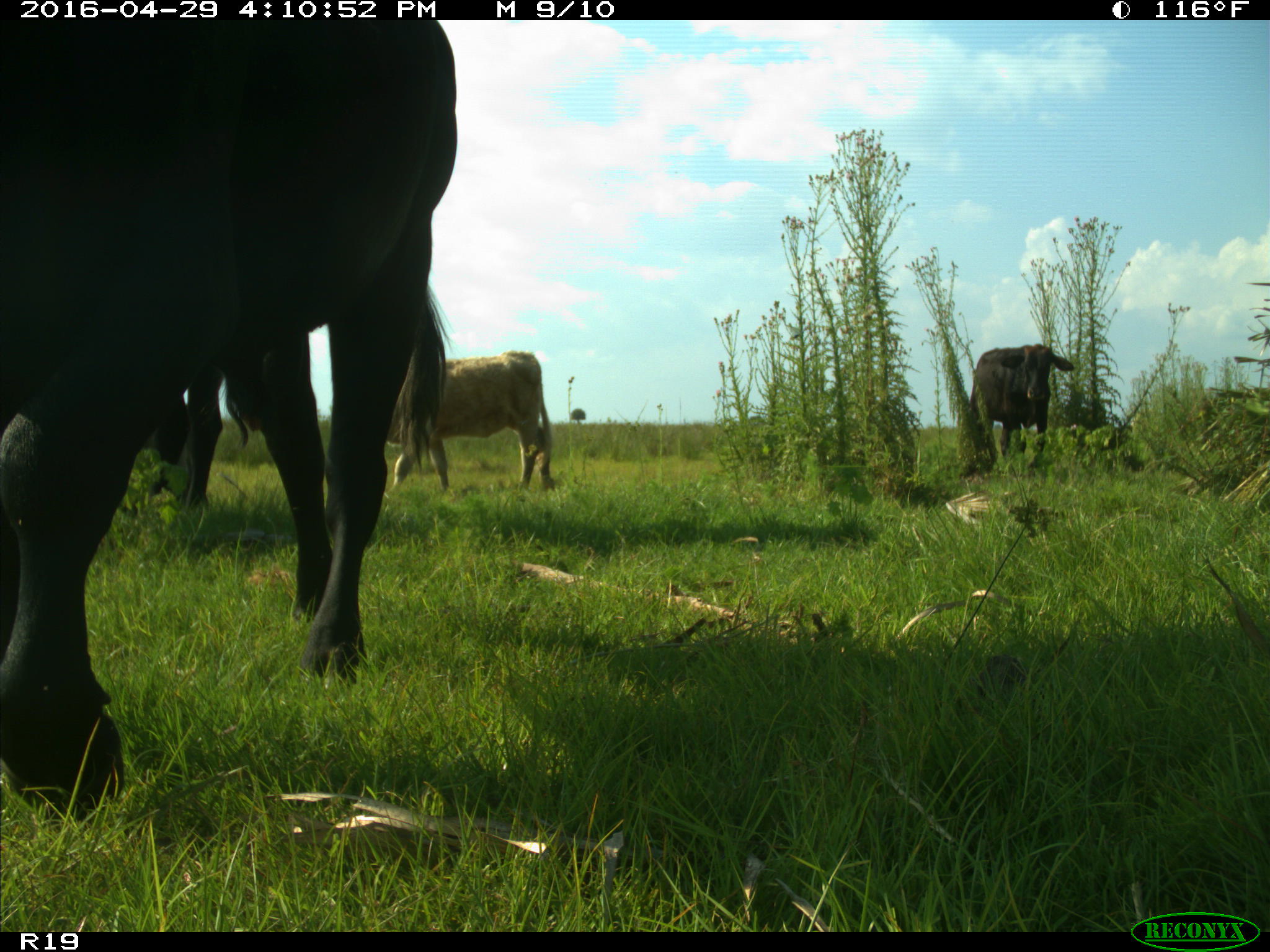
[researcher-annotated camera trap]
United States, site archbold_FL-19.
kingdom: Animalia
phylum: Chordata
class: Mammalia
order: Artiodactyla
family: Bovidae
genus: Bos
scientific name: Bos taurus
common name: domestic cow